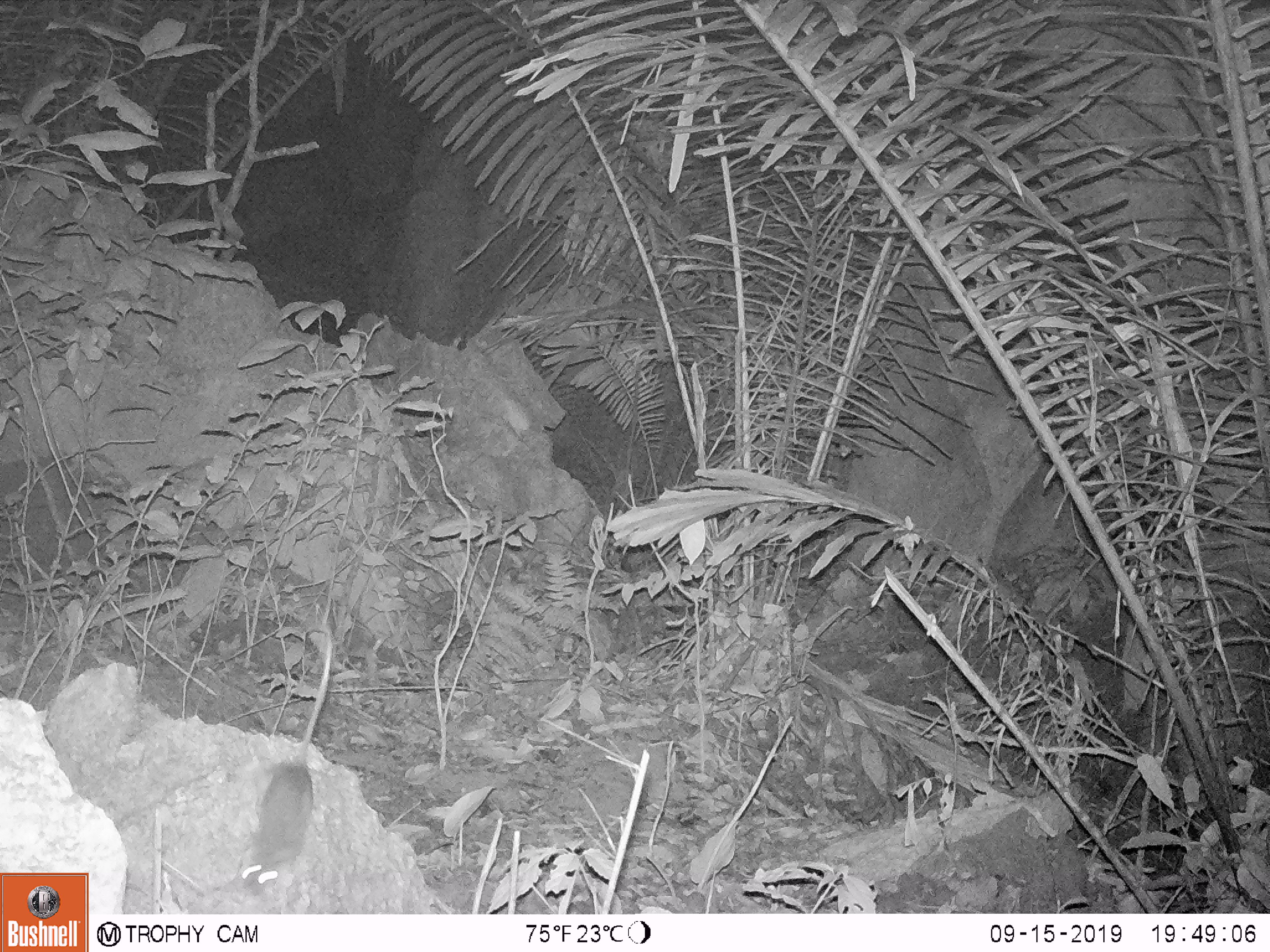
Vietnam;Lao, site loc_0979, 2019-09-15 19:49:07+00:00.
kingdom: Animalia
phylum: Chordata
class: Mammalia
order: Rodentia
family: Muridae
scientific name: Muridae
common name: old-world mice and rats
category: unidentified murid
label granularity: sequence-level